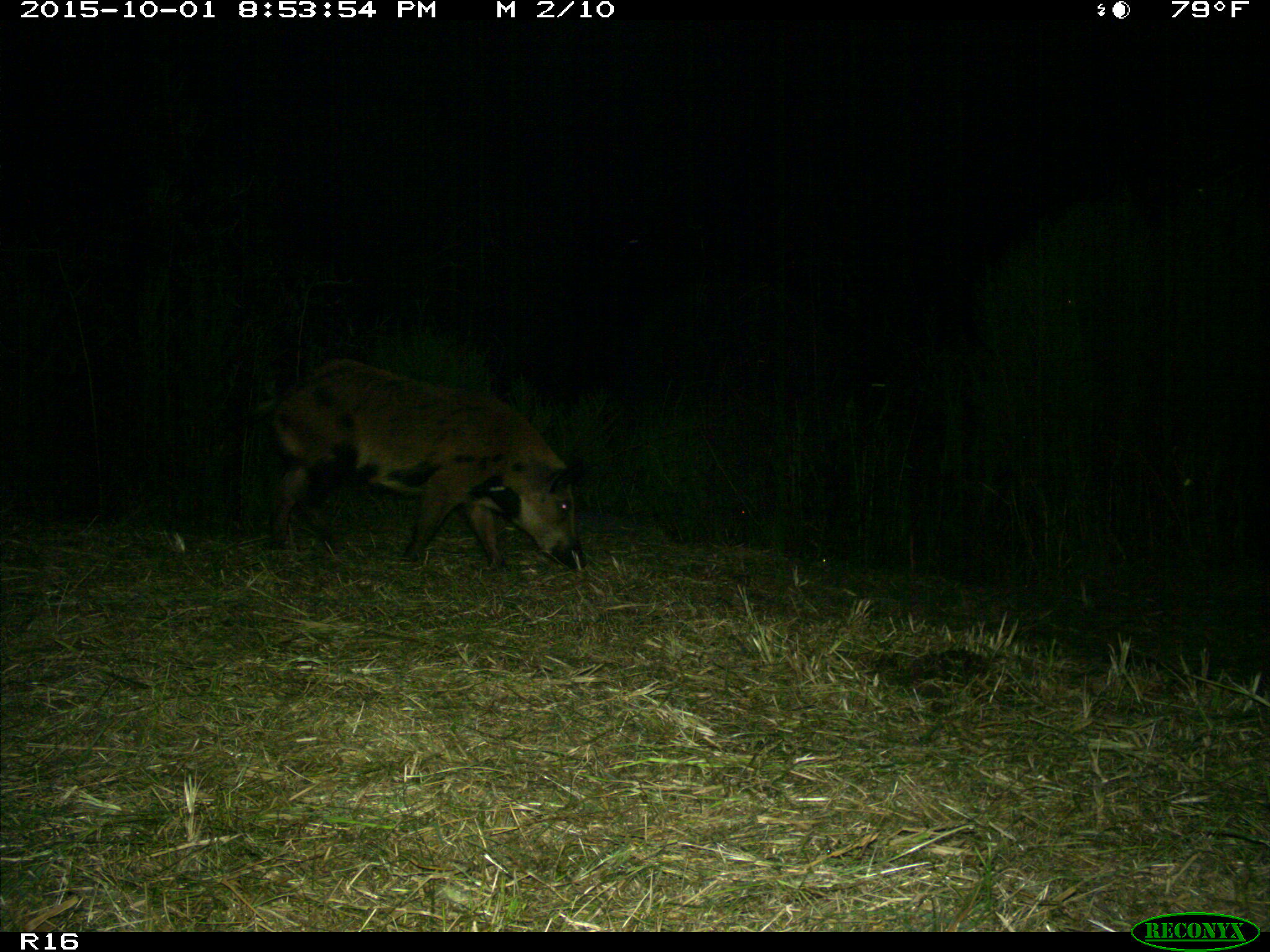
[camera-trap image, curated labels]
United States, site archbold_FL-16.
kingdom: Animalia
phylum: Chordata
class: Mammalia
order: Artiodactyla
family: Suidae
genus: Sus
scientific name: Sus scrofa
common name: wild boar